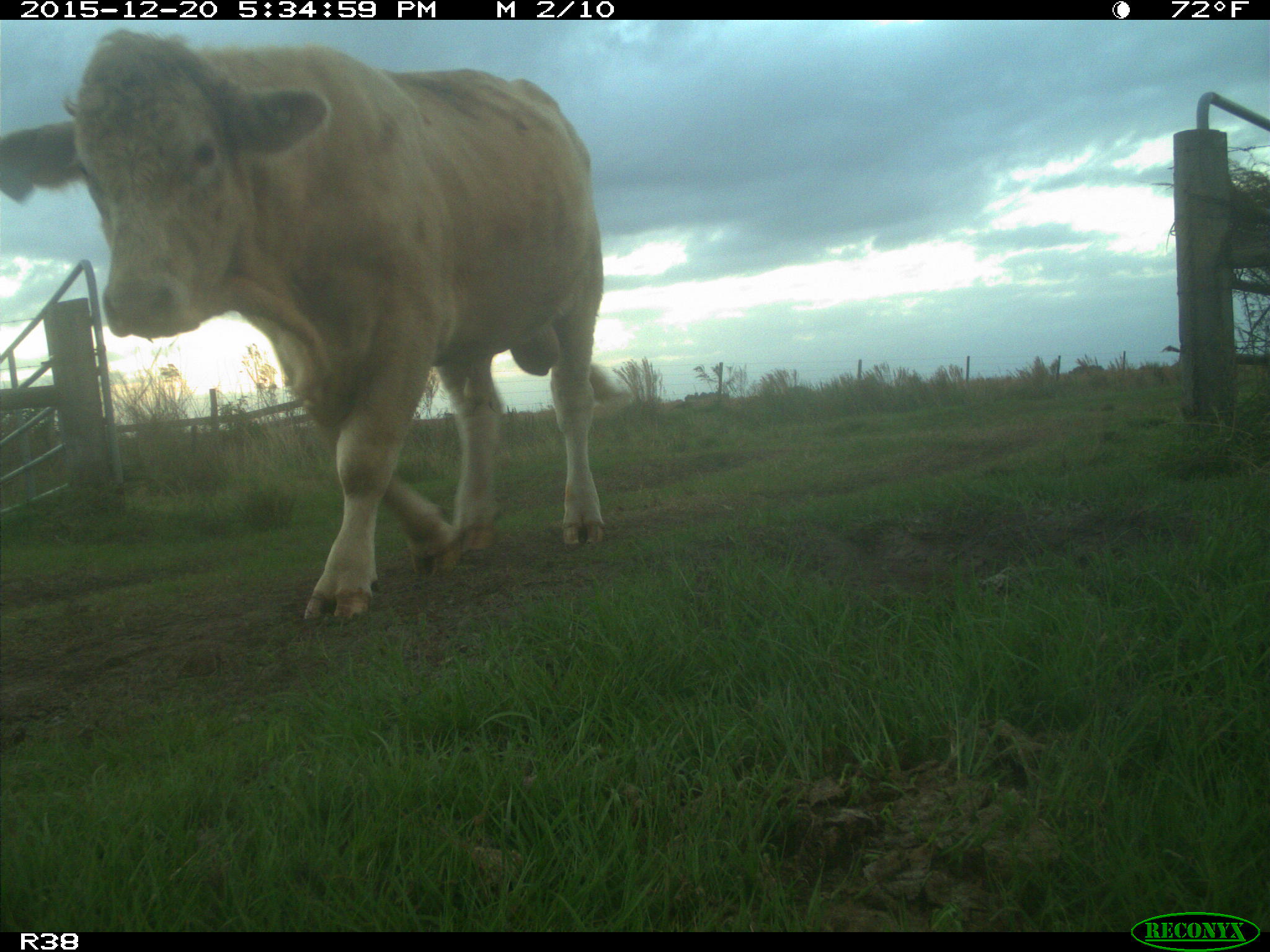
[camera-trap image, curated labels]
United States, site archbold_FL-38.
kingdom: Animalia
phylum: Chordata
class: Mammalia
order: Artiodactyla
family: Bovidae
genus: Bos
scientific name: Bos taurus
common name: domestic cow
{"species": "Bos taurus (domestic cow)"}